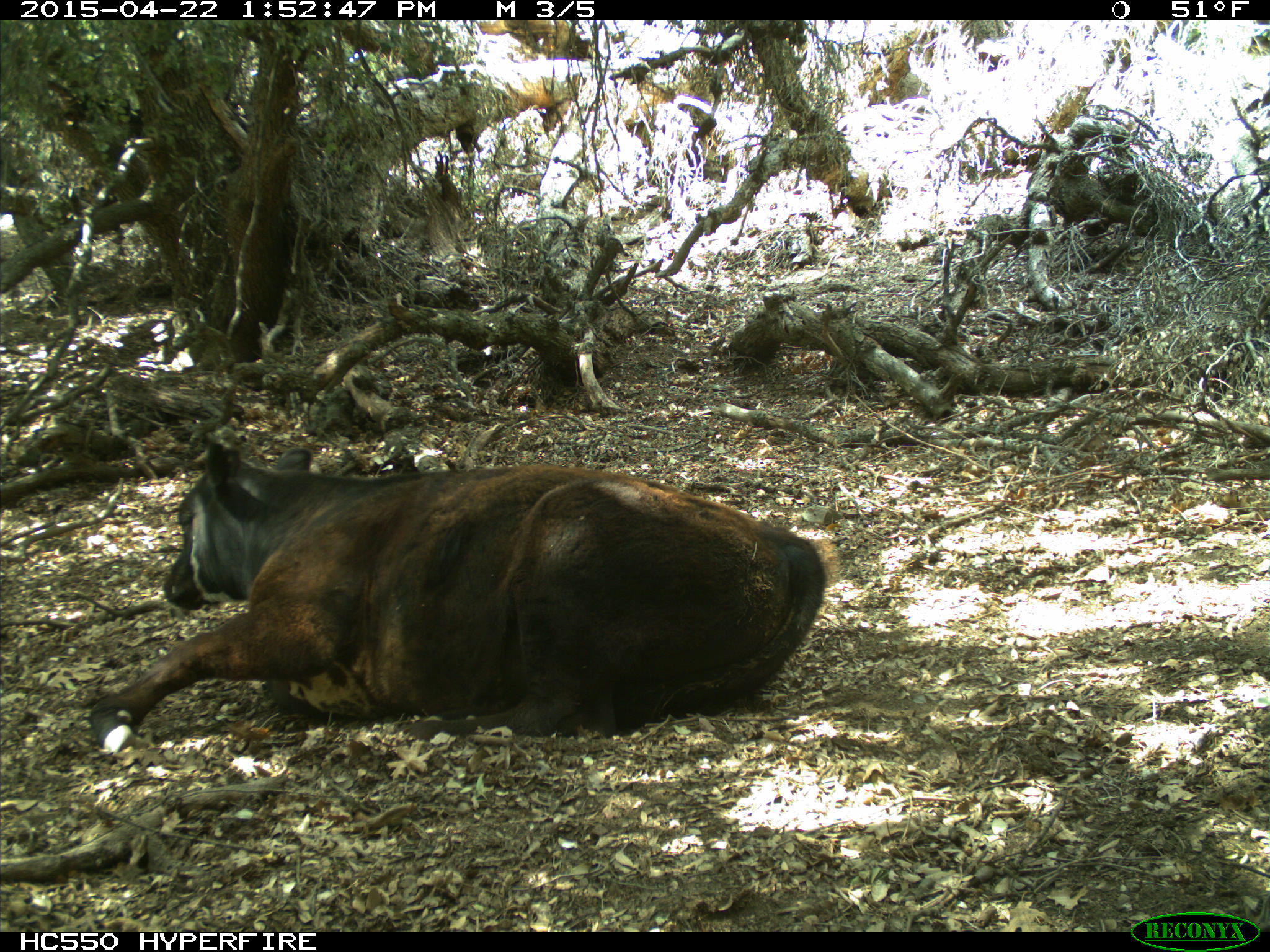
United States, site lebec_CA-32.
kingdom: Animalia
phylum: Chordata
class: Mammalia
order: Artiodactyla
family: Bovidae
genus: Bos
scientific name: Bos taurus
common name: domestic cow